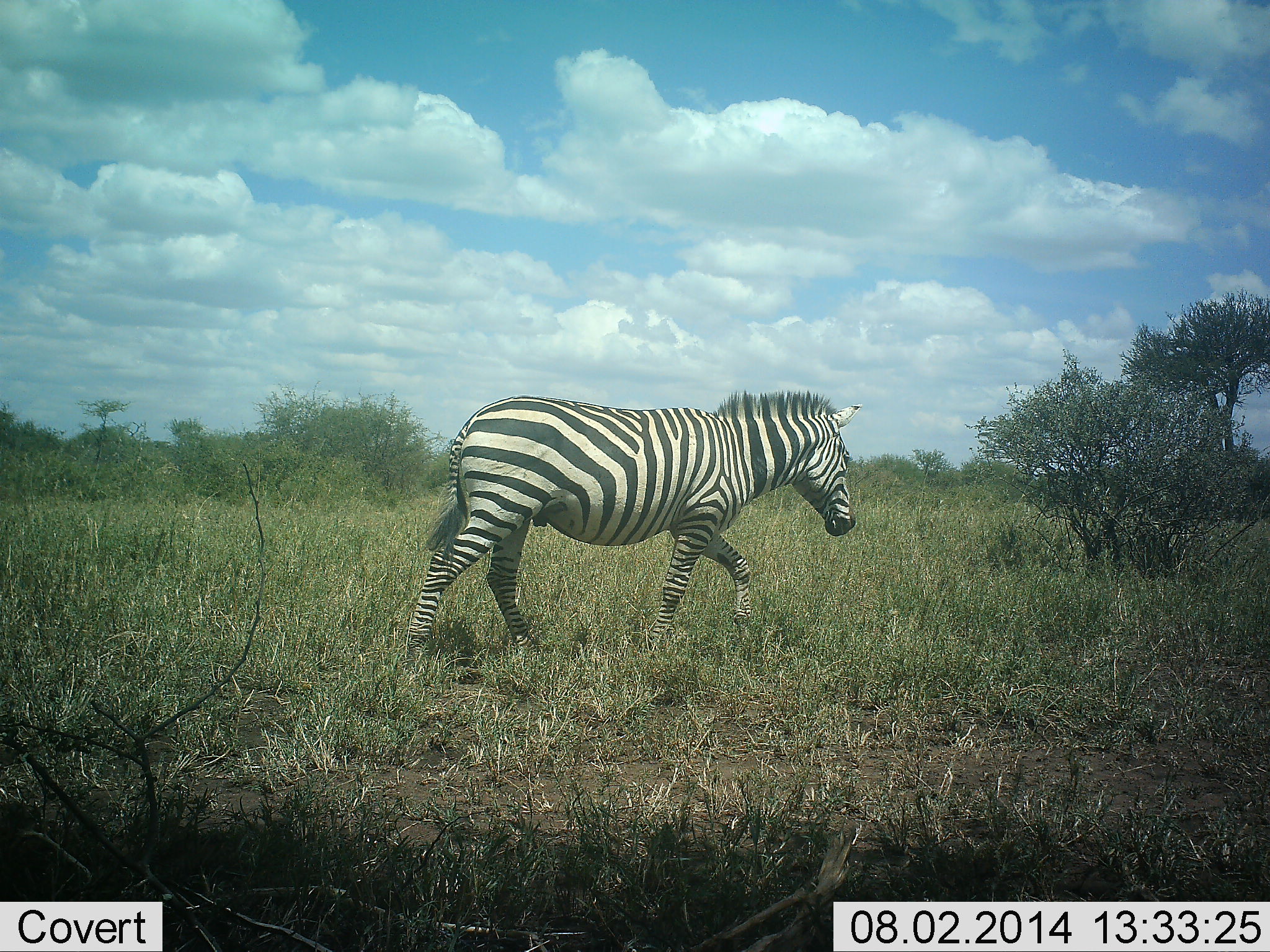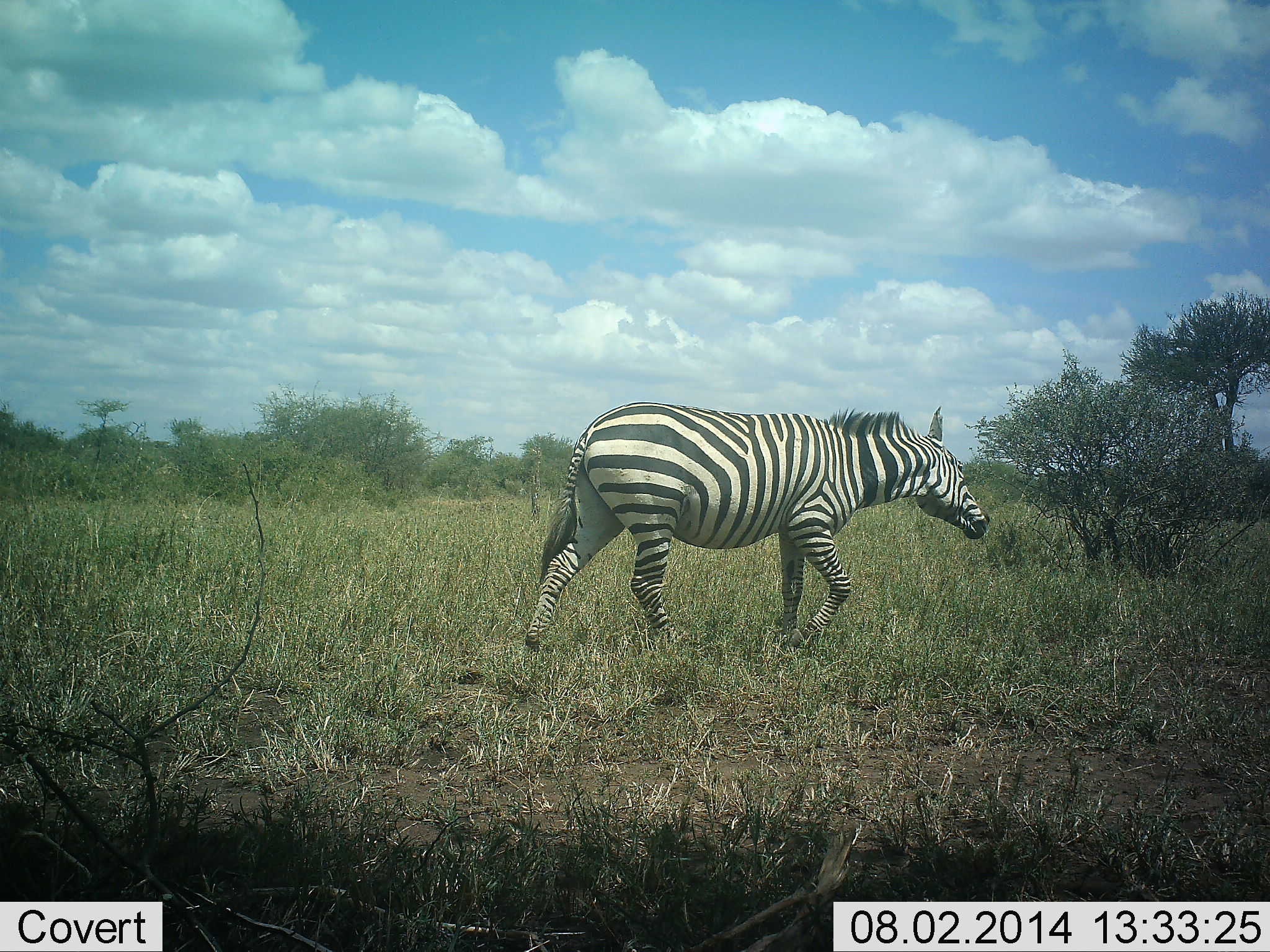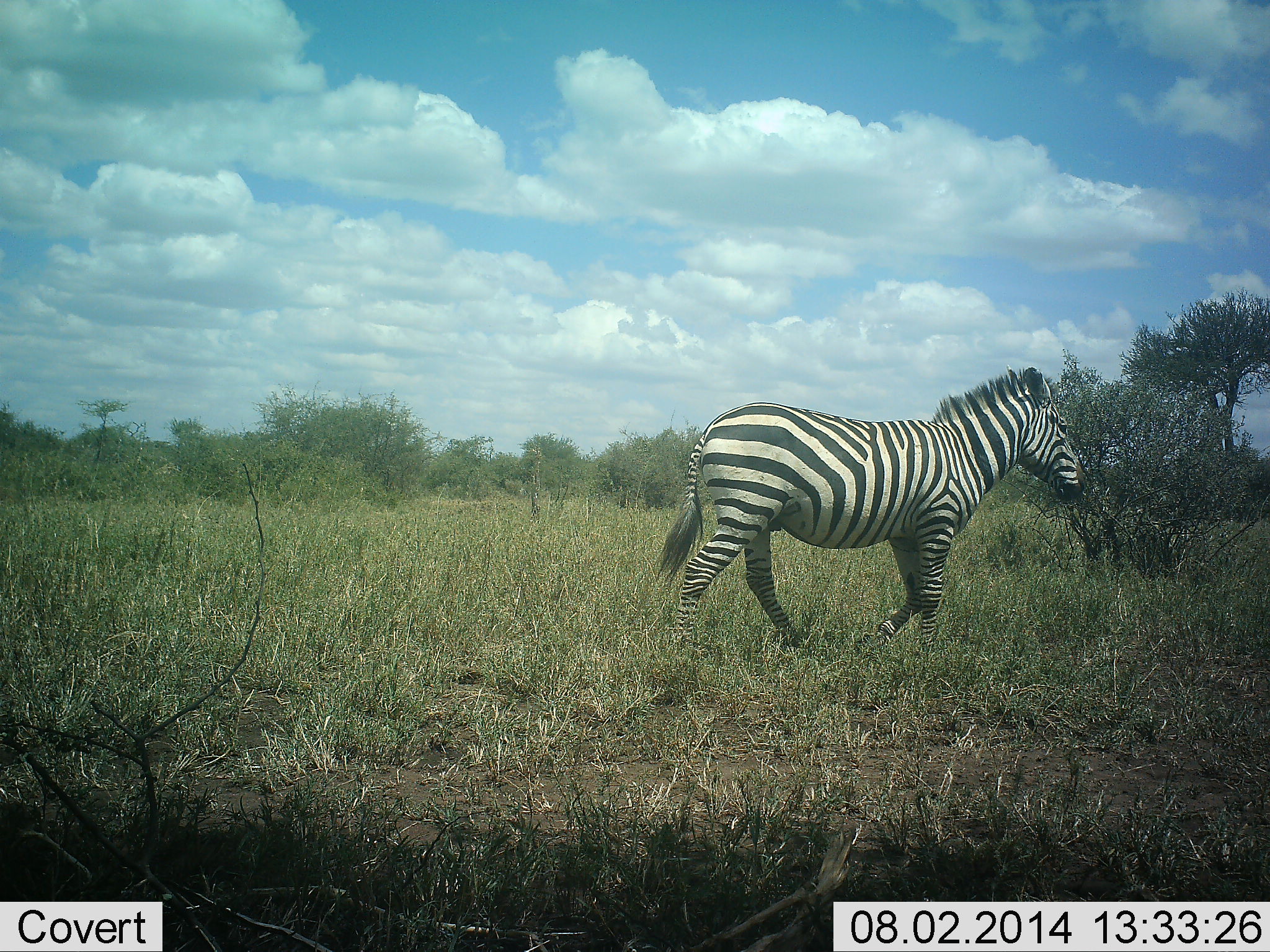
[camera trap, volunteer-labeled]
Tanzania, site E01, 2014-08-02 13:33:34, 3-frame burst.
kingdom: Animalia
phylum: Chordata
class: Mammalia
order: Perissodactyla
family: Equidae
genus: Equus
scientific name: Equus quagga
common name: plains zebra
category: zebra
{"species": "zebra (plains zebra) (Equus quagga)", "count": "1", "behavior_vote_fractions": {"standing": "10%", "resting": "0%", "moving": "90%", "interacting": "0%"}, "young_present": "0%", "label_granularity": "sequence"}